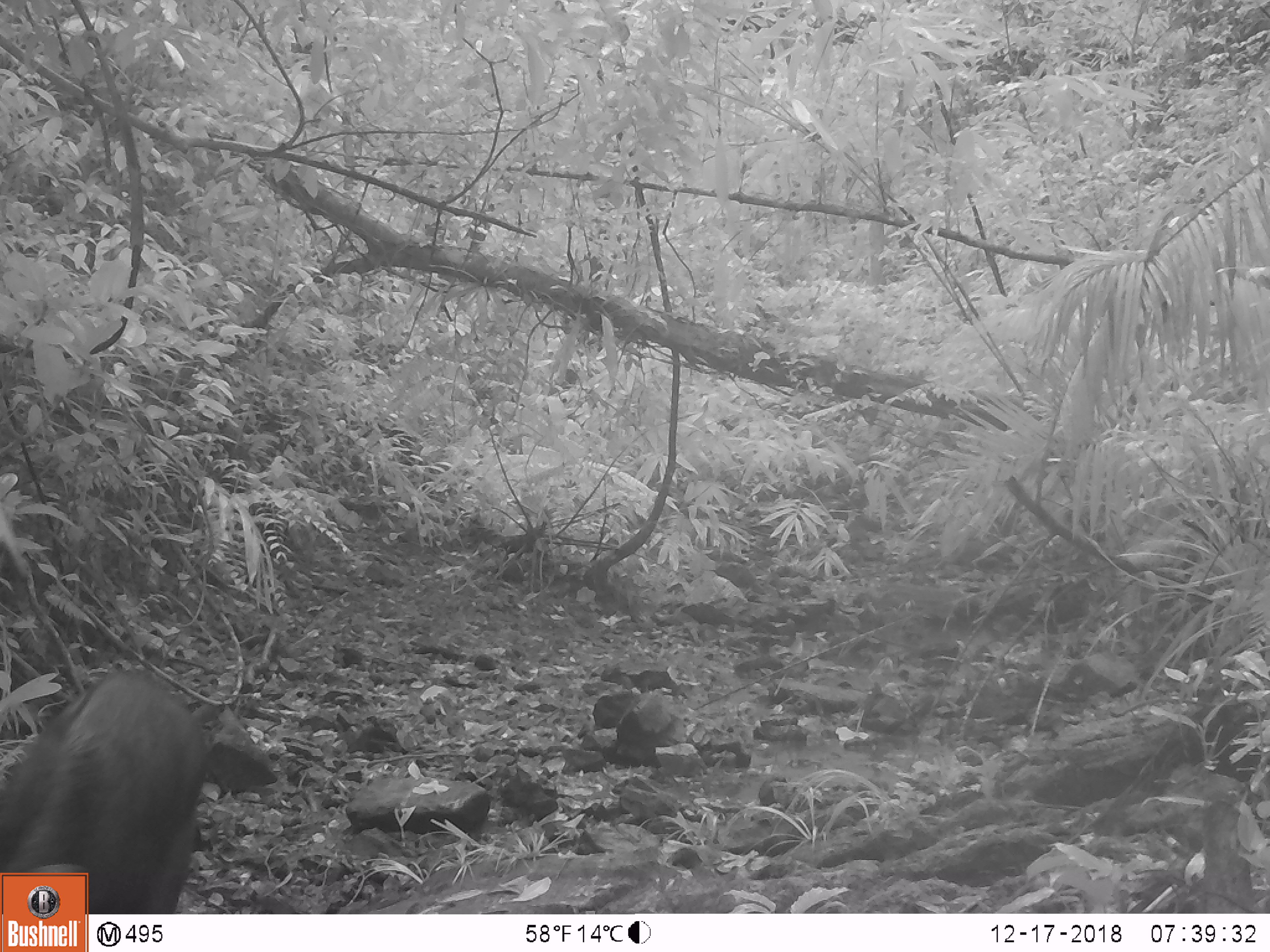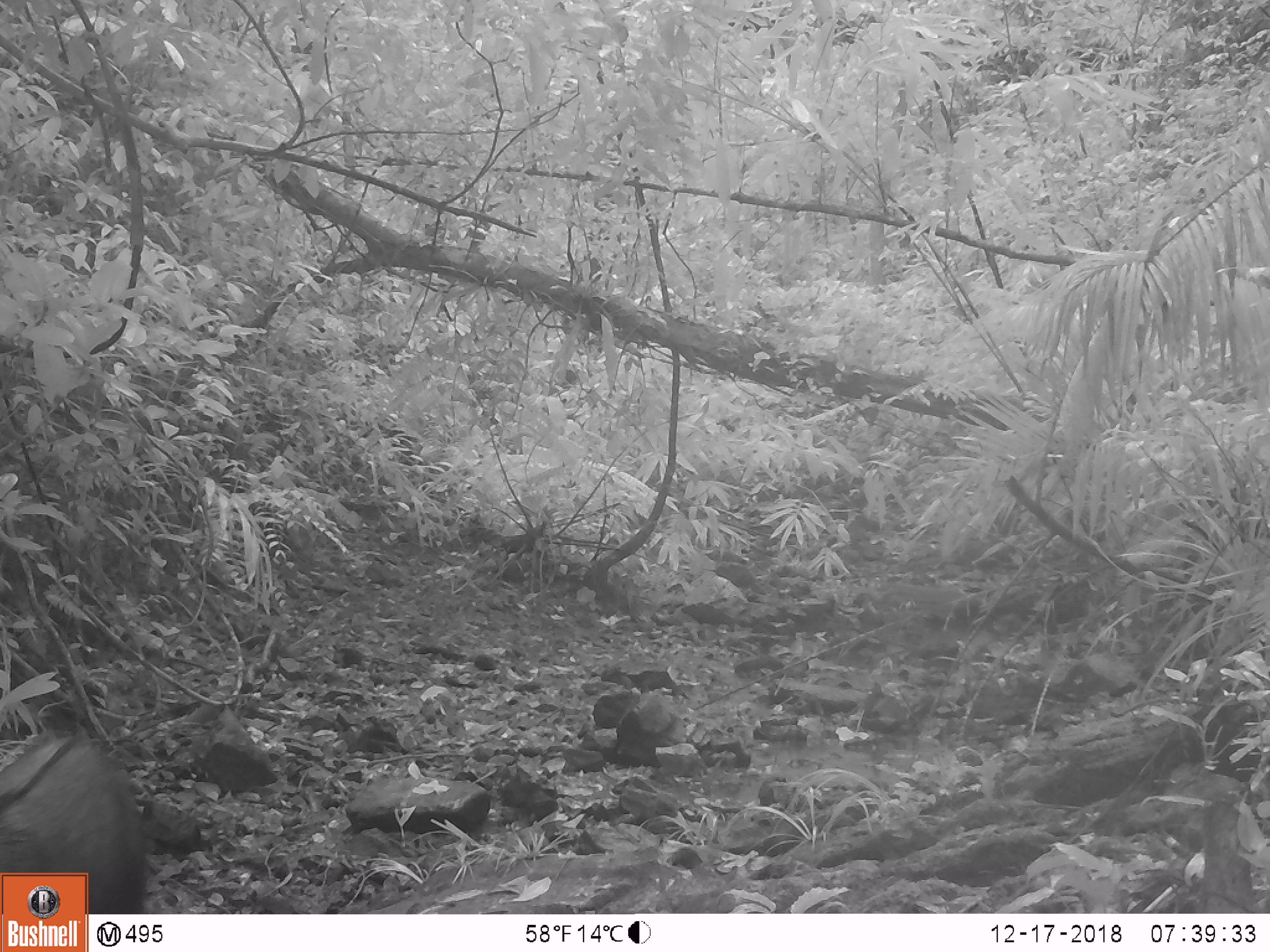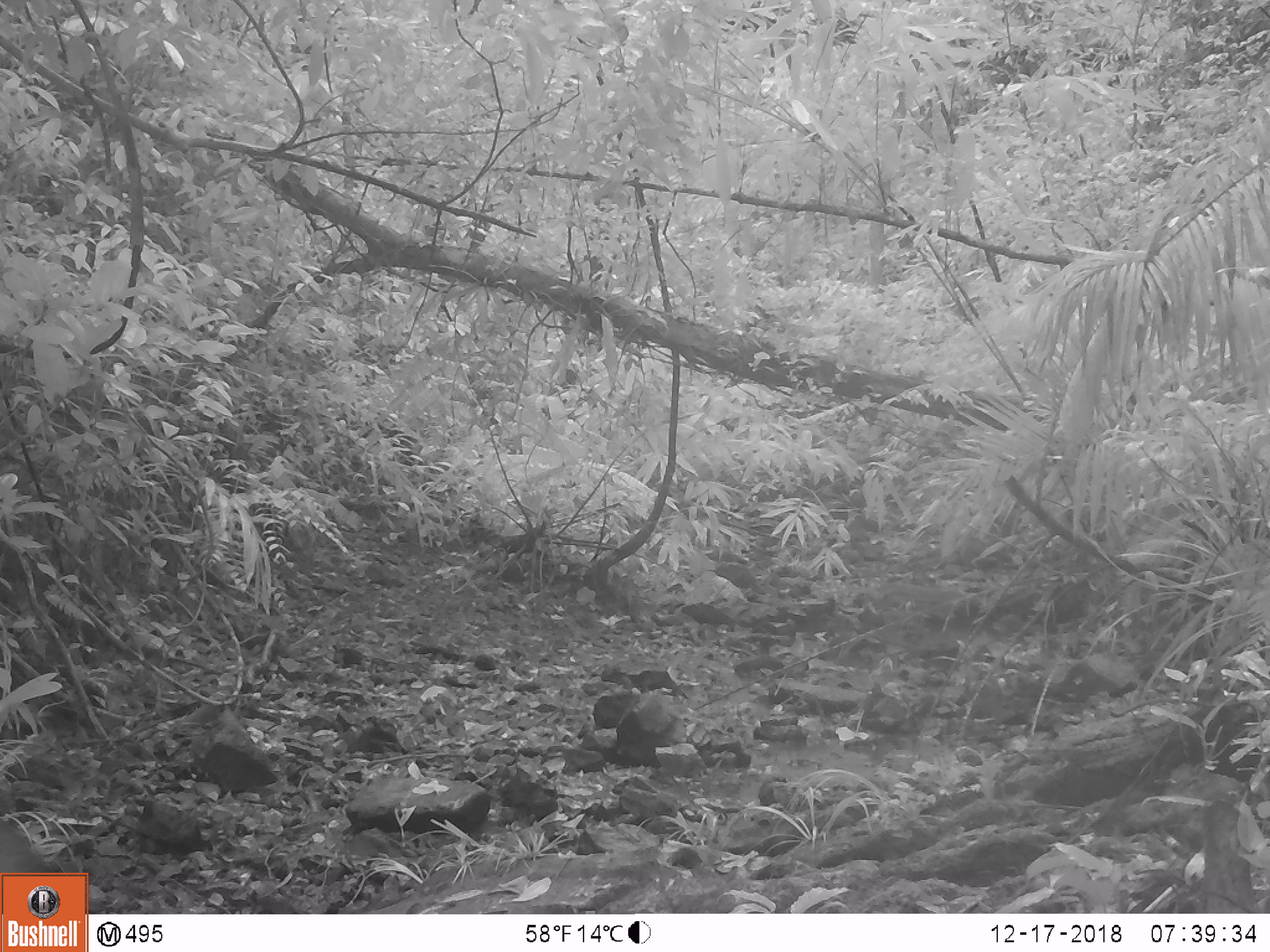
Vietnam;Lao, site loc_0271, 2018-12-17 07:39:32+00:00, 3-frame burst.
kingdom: Animalia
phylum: Chordata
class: Mammalia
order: Artiodactyla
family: Bovidae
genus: Capricornis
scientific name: Capricornis sumatraensis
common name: chinese serow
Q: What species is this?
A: Chinese serow (Capricornis sumatraensis).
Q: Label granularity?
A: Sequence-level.